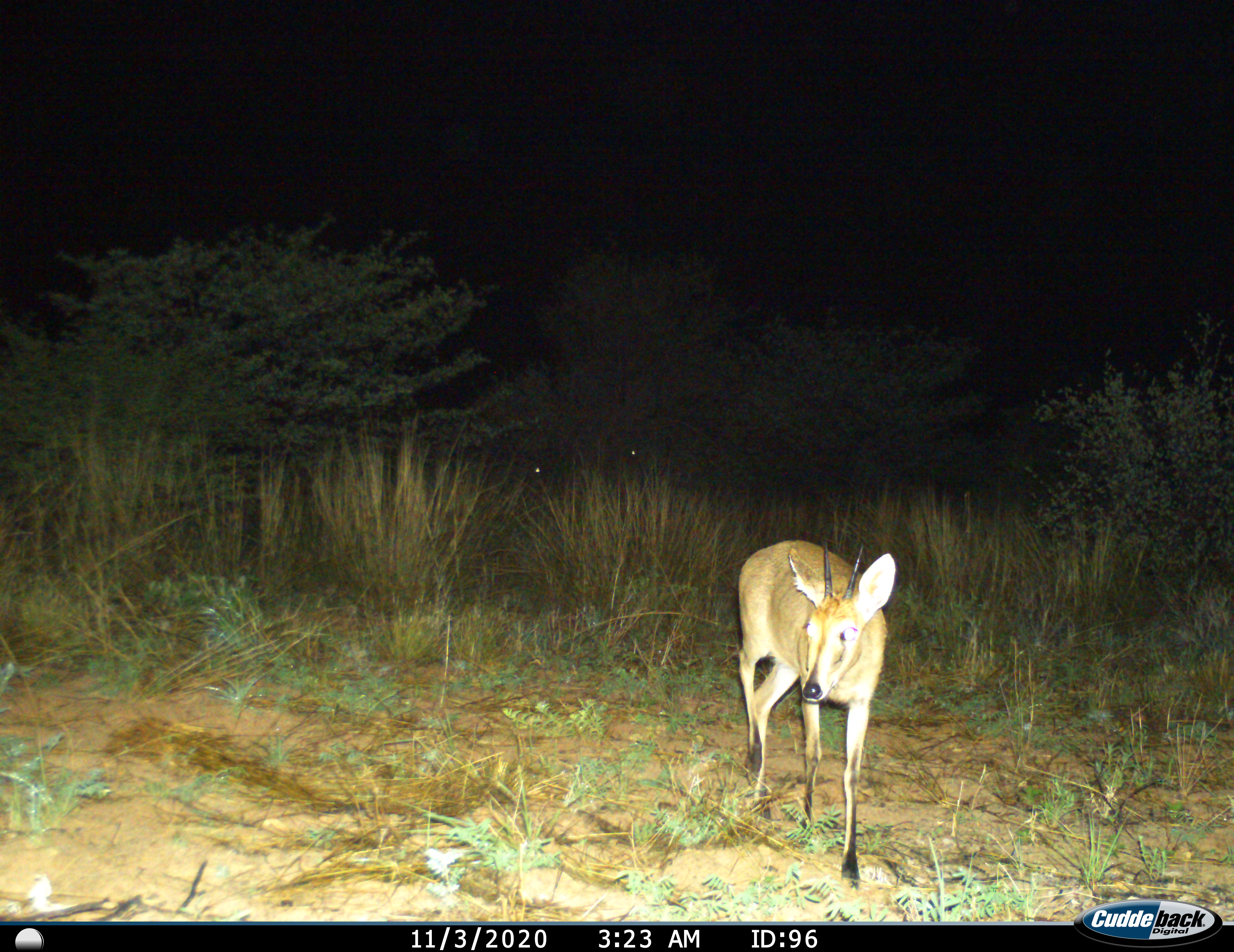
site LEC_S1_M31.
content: unidentified animal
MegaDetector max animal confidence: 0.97